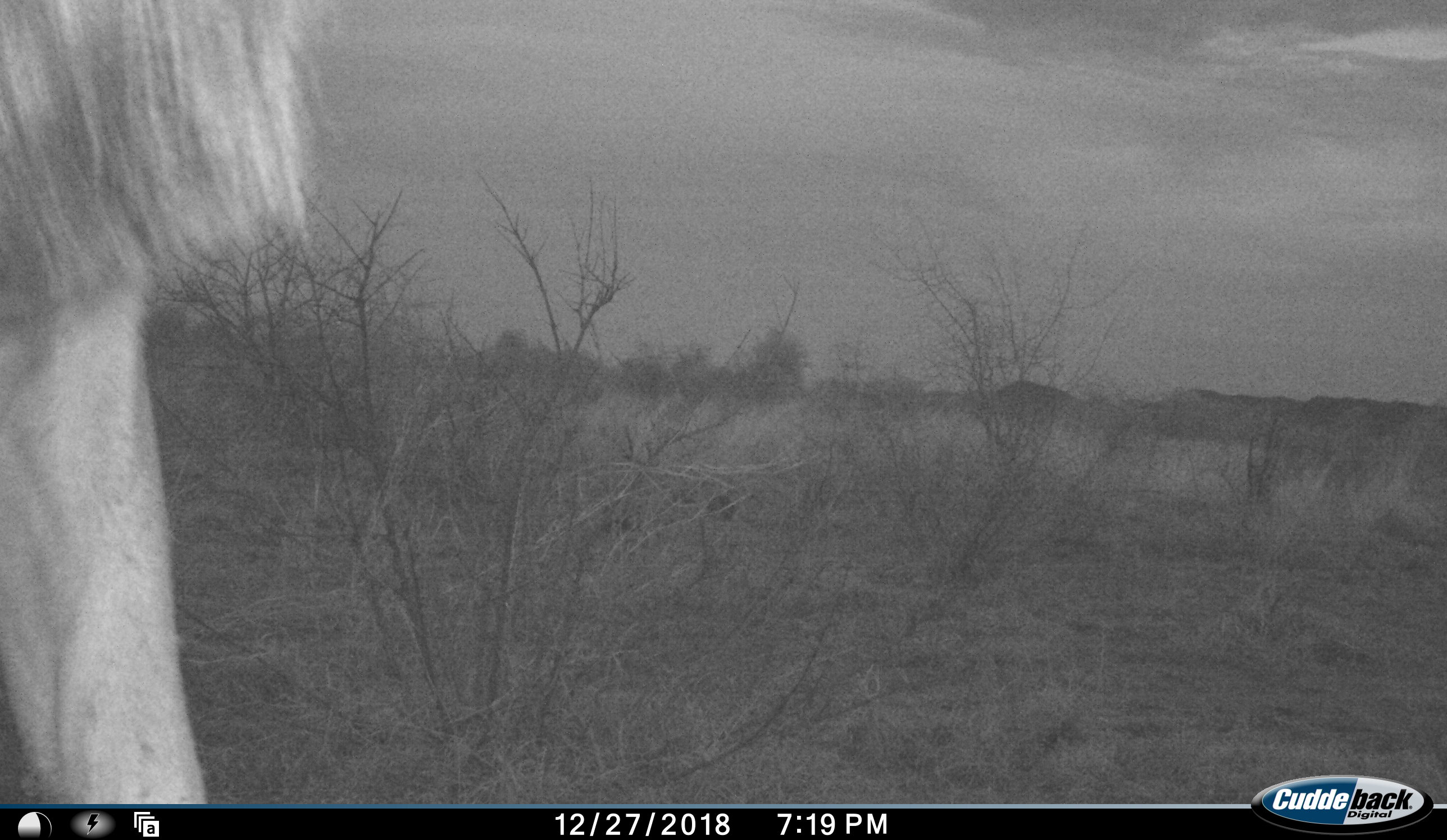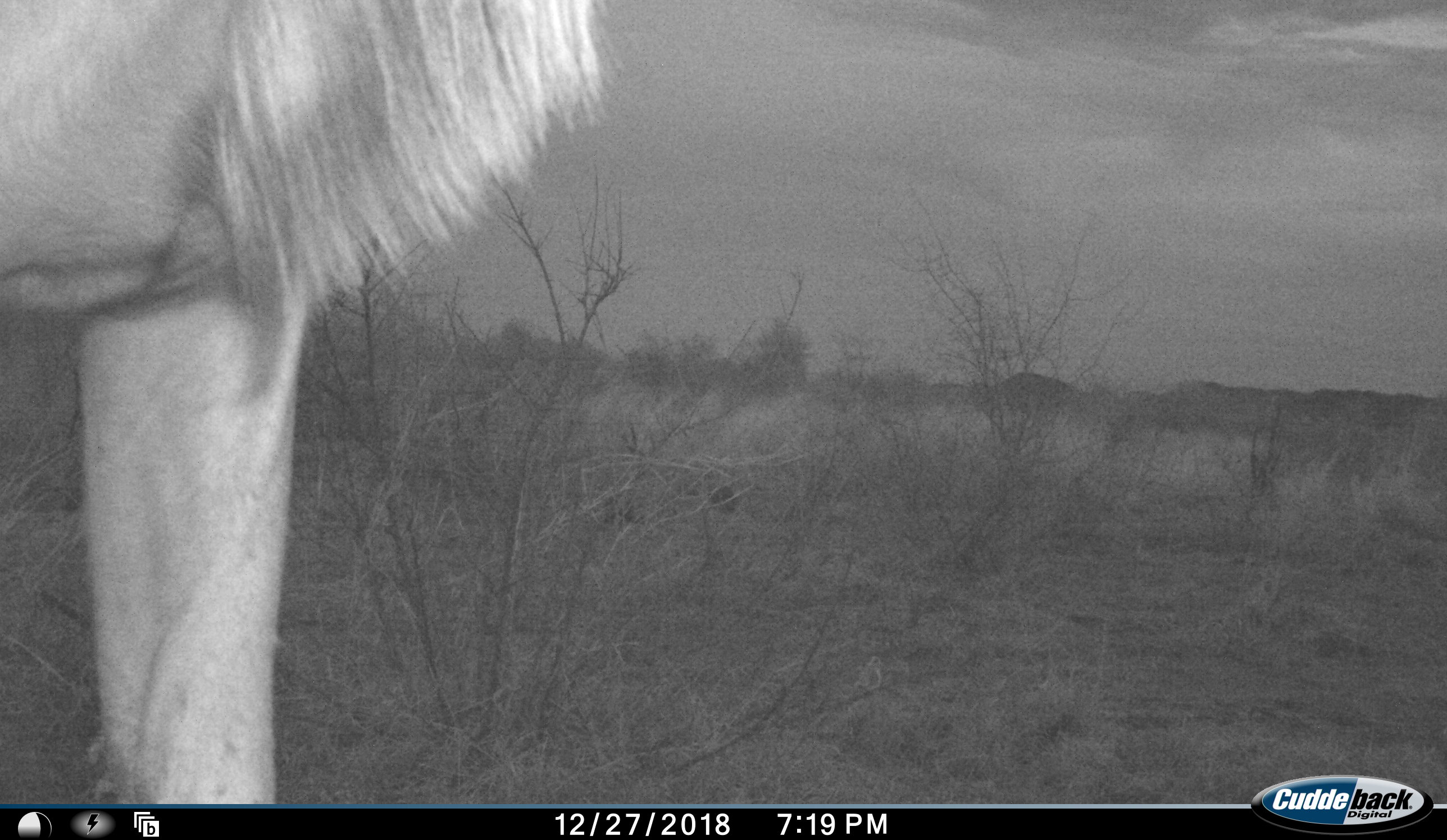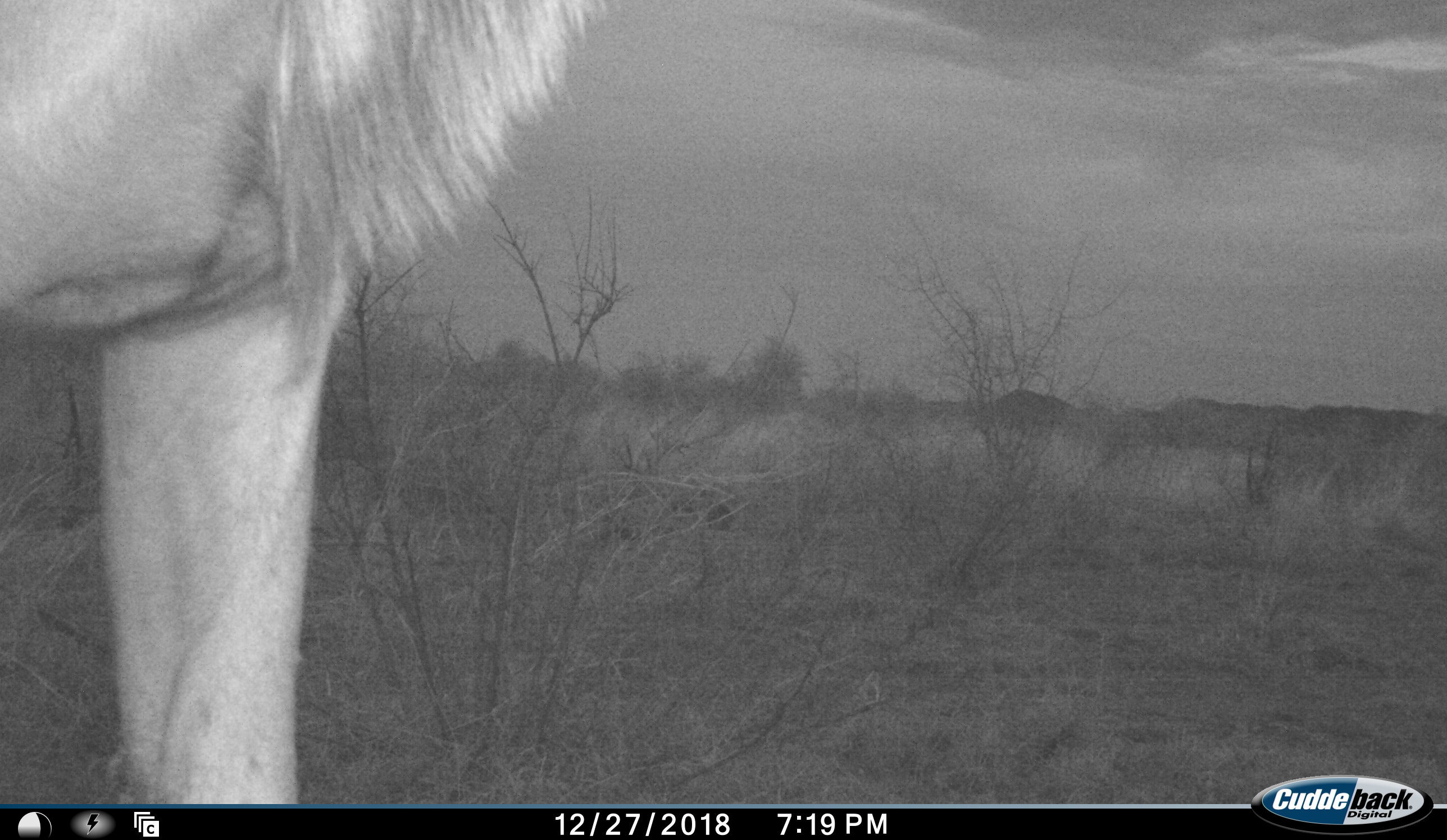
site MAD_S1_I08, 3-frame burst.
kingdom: Animalia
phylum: Chordata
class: Mammalia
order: Carnivora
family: Felidae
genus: Panthera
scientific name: Panthera leo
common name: lion male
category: lionmale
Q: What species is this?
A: Lionmale (lion male) (Panthera leo).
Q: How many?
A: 1.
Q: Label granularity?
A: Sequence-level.